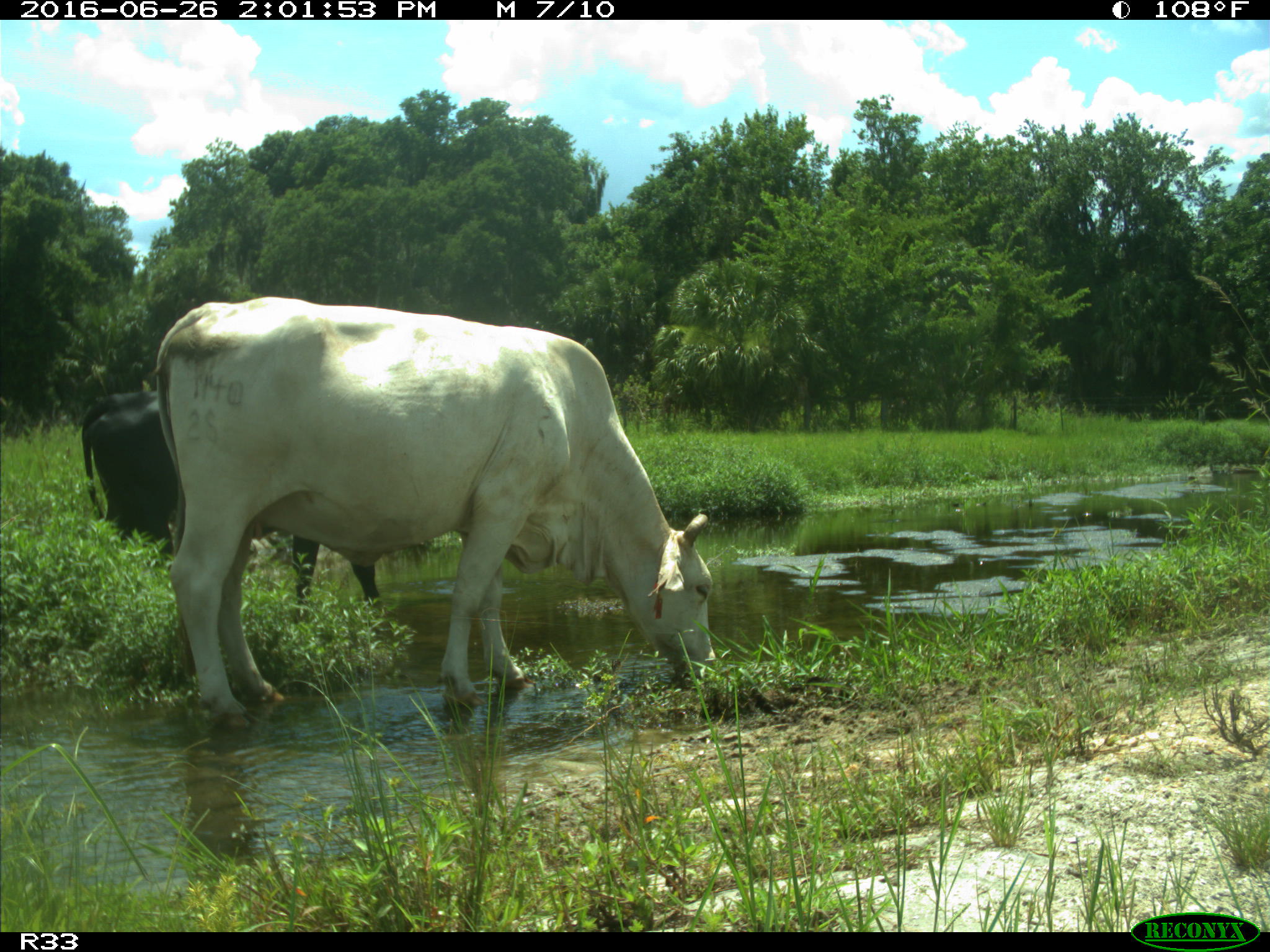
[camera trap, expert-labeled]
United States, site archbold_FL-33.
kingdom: Animalia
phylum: Chordata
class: Mammalia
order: Artiodactyla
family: Bovidae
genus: Bos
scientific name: Bos taurus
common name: domestic cow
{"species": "Bos taurus (domestic cow)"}